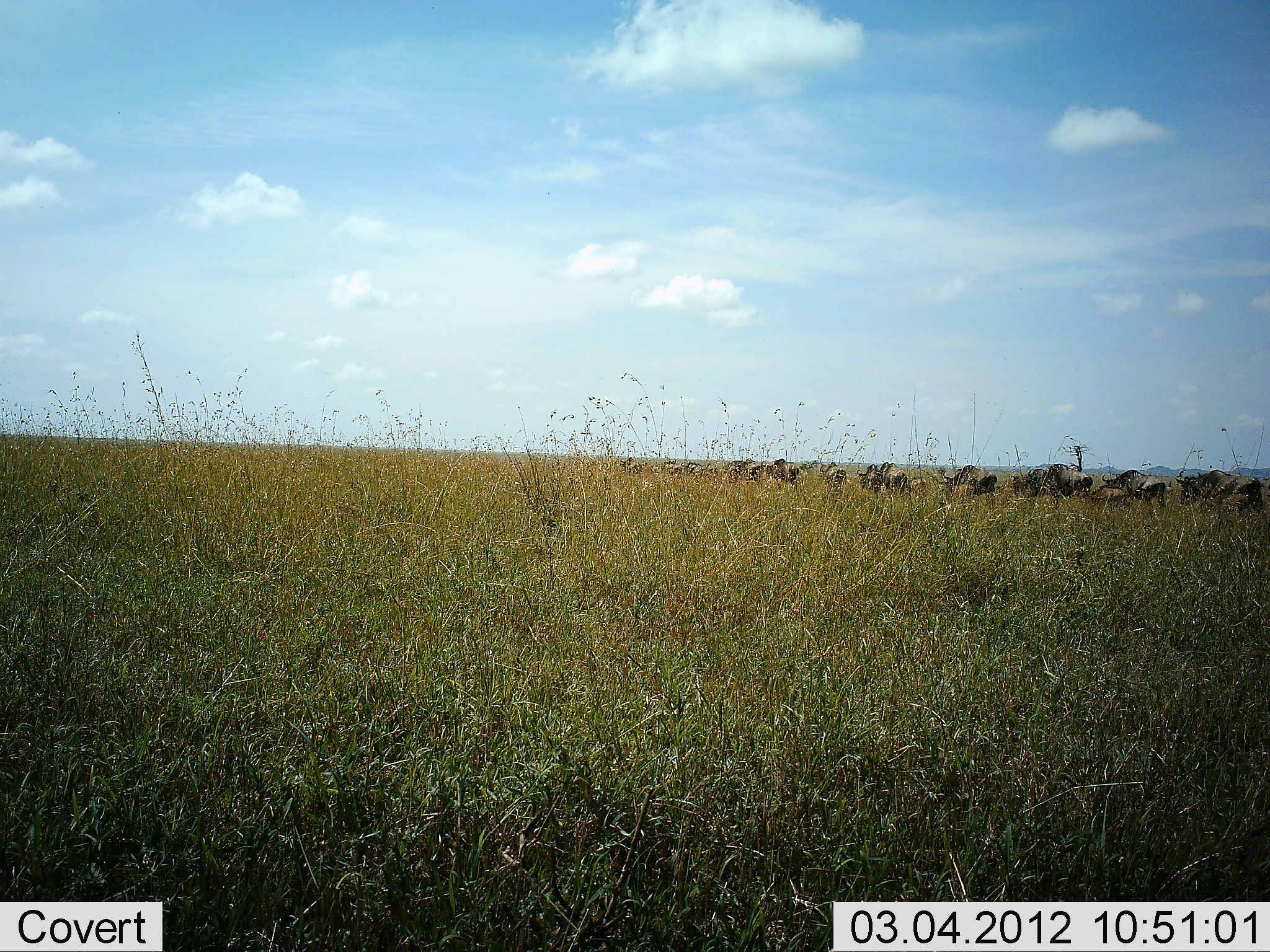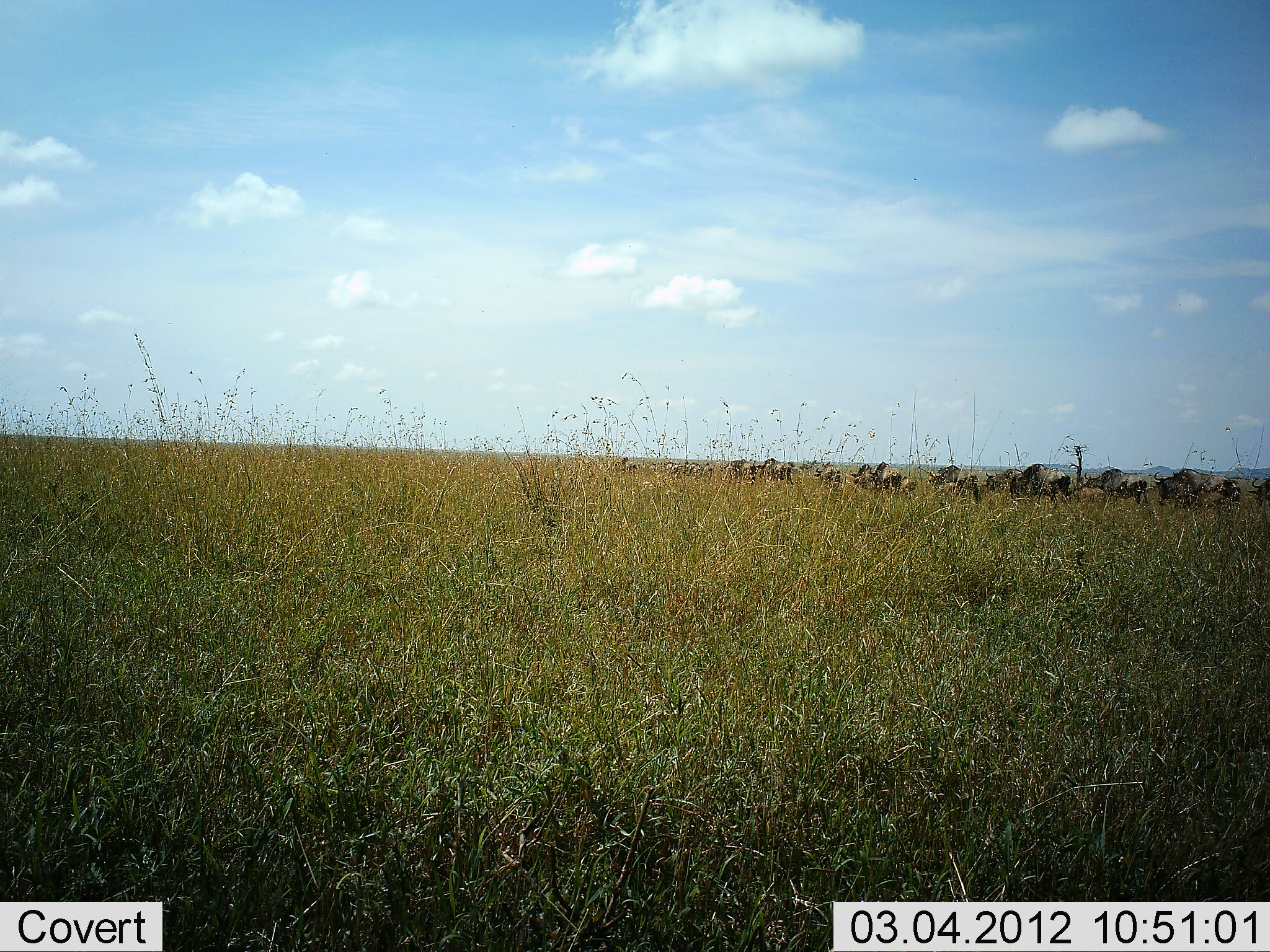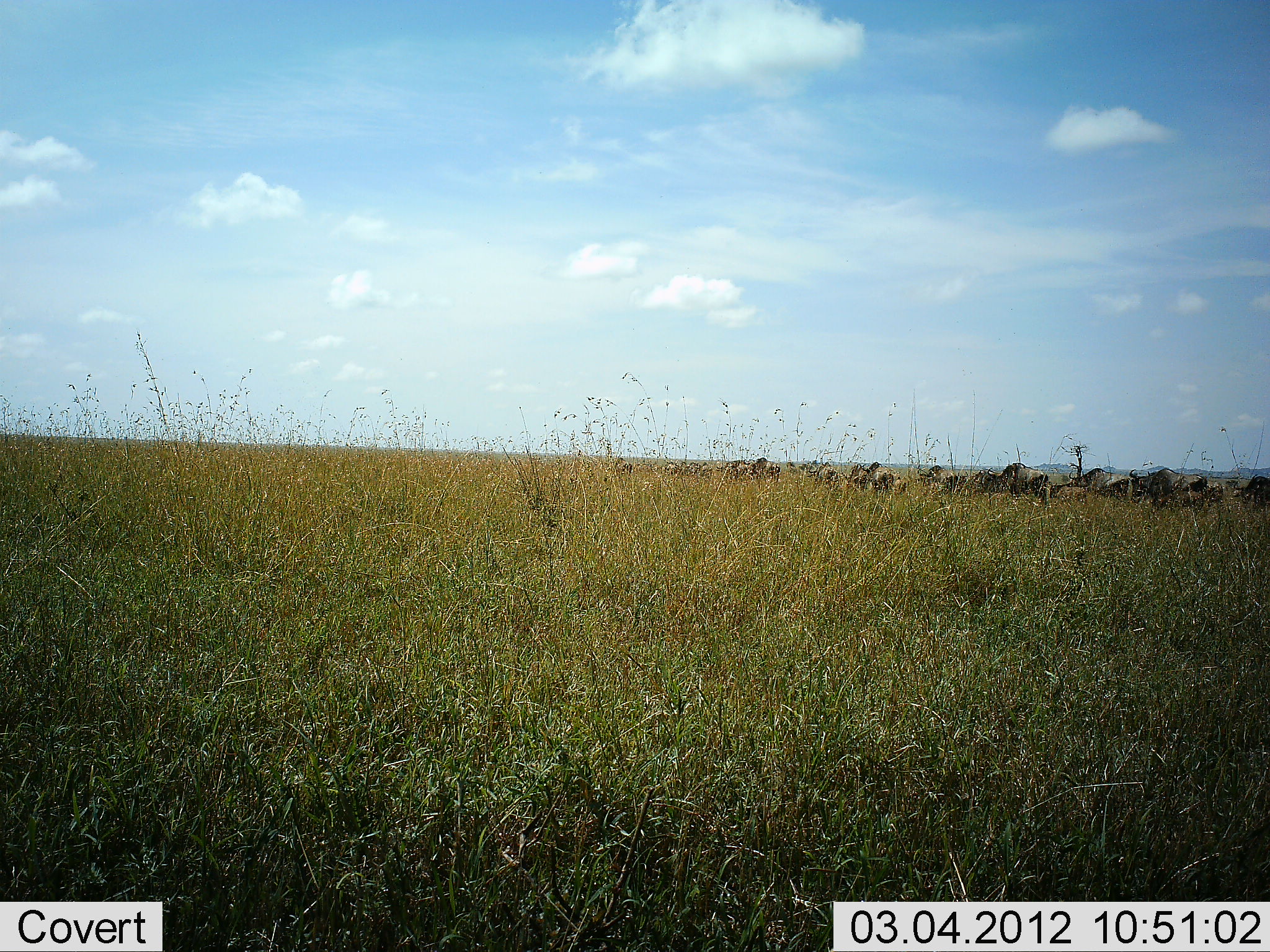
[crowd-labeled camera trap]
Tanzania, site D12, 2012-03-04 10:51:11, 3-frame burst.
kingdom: Animalia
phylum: Chordata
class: Mammalia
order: Artiodactyla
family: Bovidae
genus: Connochaetes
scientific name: Connochaetes taurinus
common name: blue wildebeest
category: wildebeest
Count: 11-50.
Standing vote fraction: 0%.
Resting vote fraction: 0%.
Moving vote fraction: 100%.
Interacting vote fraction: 0%.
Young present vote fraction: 19%.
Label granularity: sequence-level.